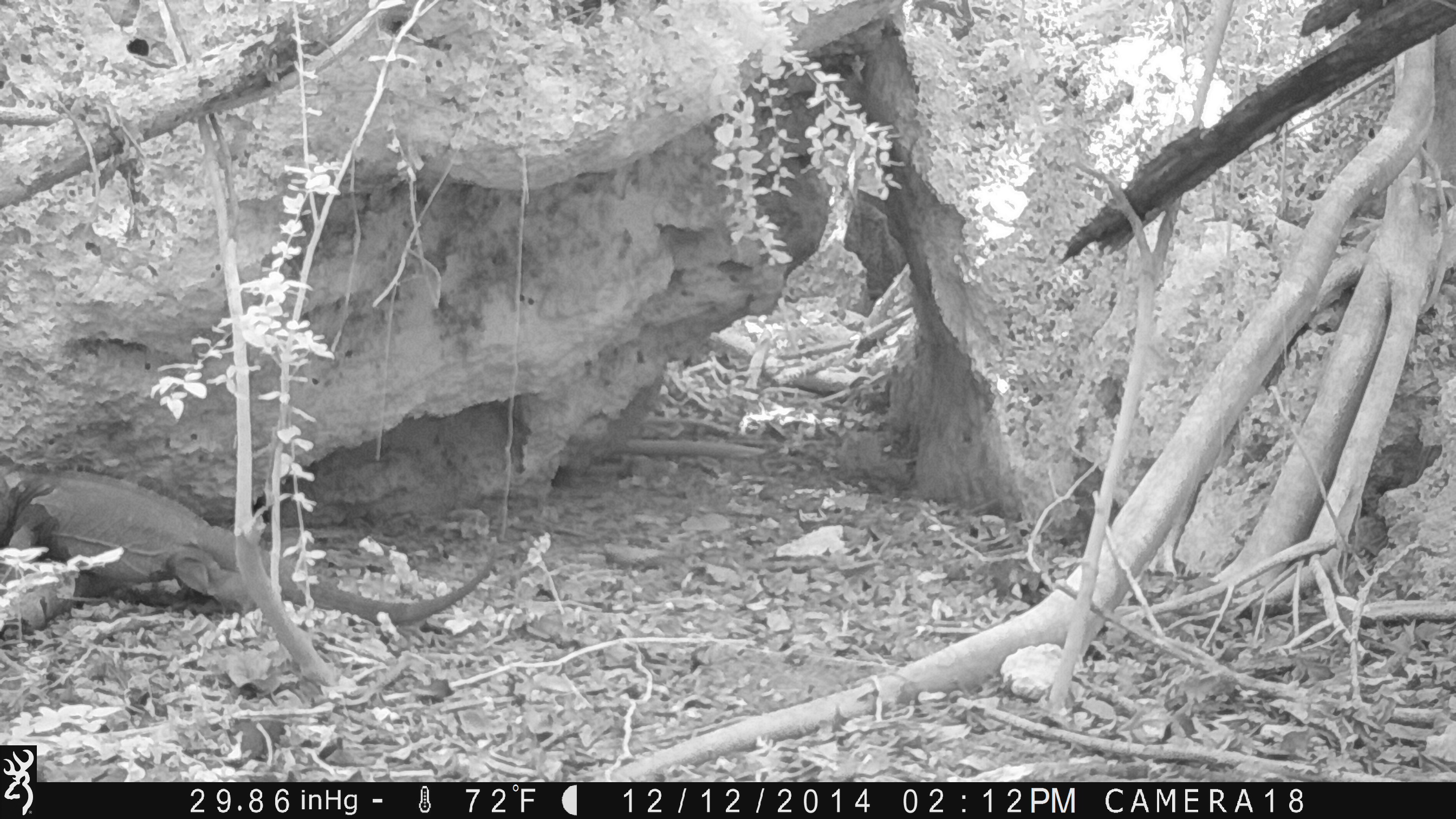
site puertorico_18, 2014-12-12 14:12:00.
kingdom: Animalia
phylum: Chordata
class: Reptilia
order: Squamata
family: Iguanidae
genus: Iguana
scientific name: Iguana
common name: typical iguanas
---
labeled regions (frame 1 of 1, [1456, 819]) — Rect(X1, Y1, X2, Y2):
iguana: Rect(0, 469, 498, 627)